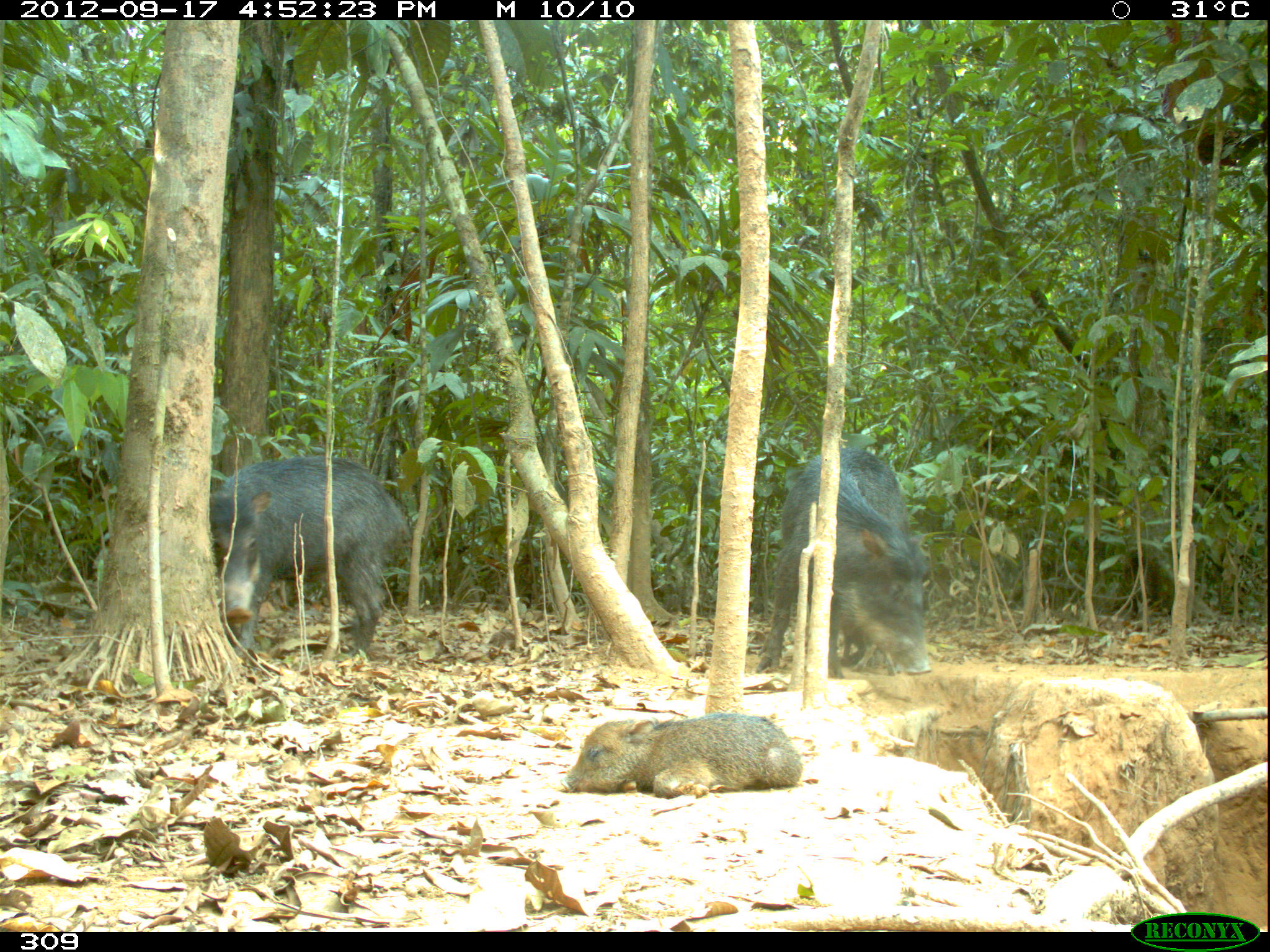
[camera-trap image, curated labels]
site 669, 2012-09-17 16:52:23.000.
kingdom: Animalia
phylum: Chordata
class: Mammalia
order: Artiodactyla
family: Tayassuidae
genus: Tayassu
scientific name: Tayassu pecari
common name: white-lipped peccary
Tayassu pecari (white-lipped peccary).